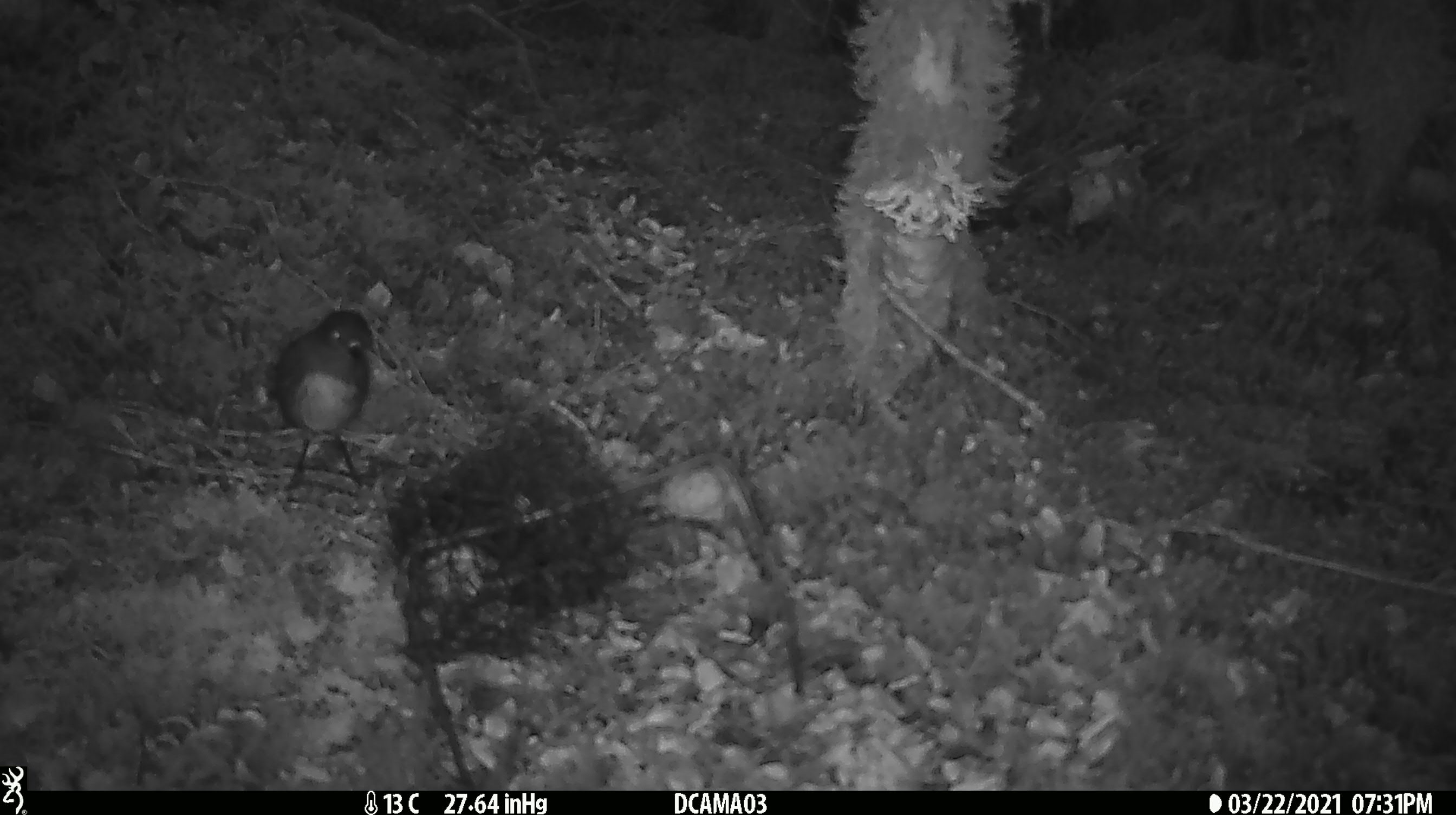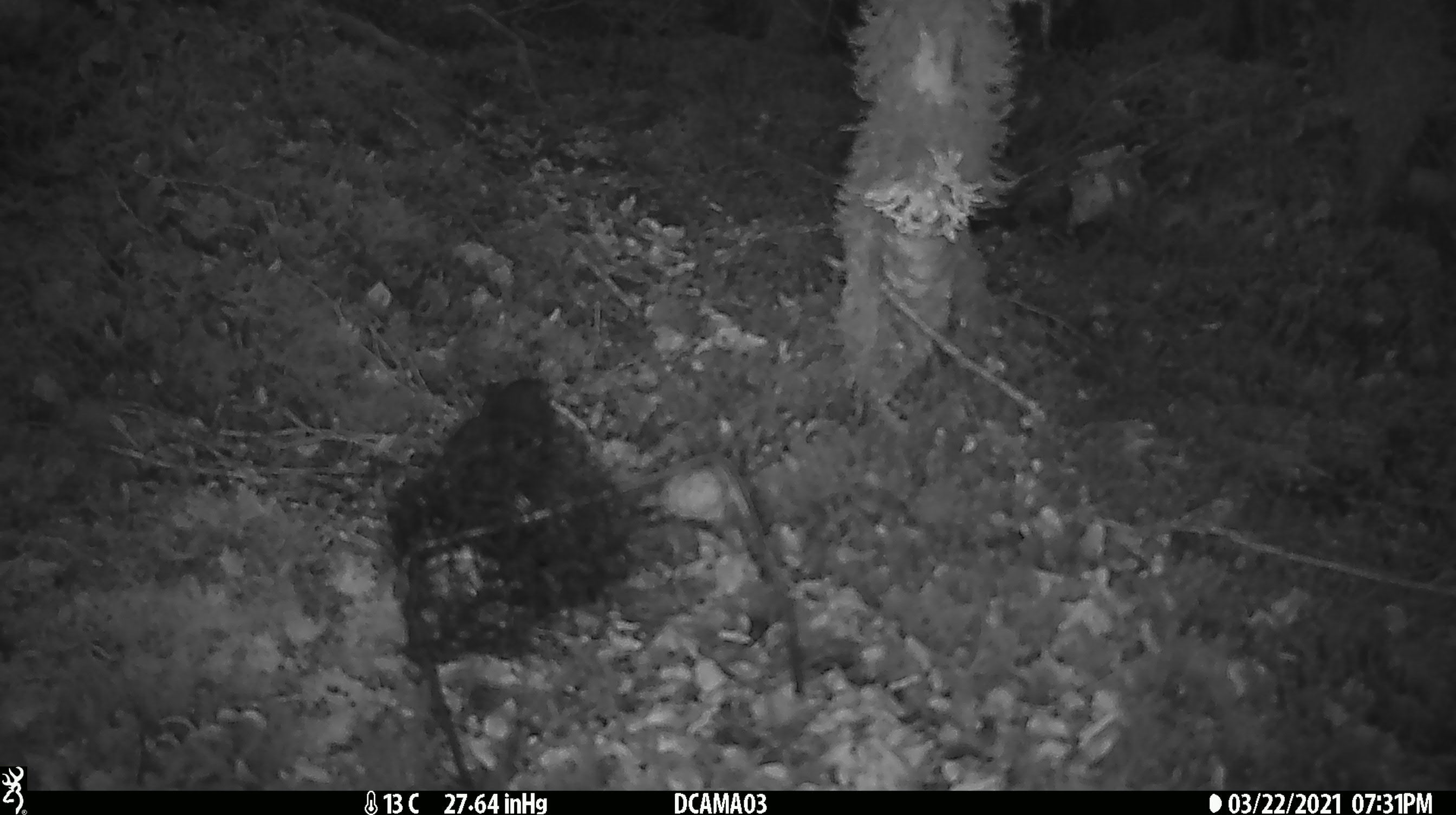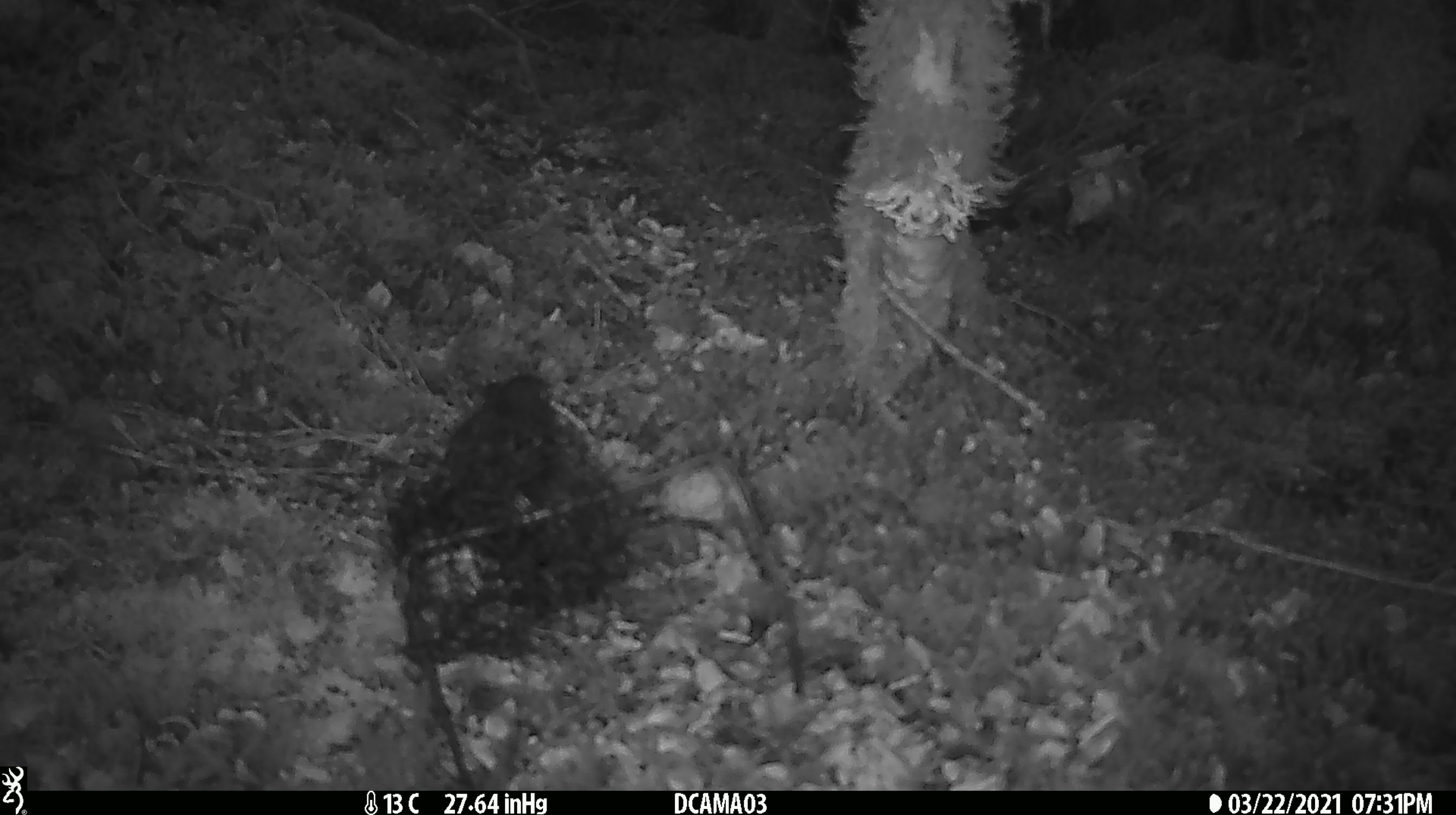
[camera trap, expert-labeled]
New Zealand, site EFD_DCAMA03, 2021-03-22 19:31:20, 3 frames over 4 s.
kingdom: Animalia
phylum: Chordata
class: Aves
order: Passeriformes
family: Petroicidae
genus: Petroica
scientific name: Petroica australis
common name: new zealand robin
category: robin